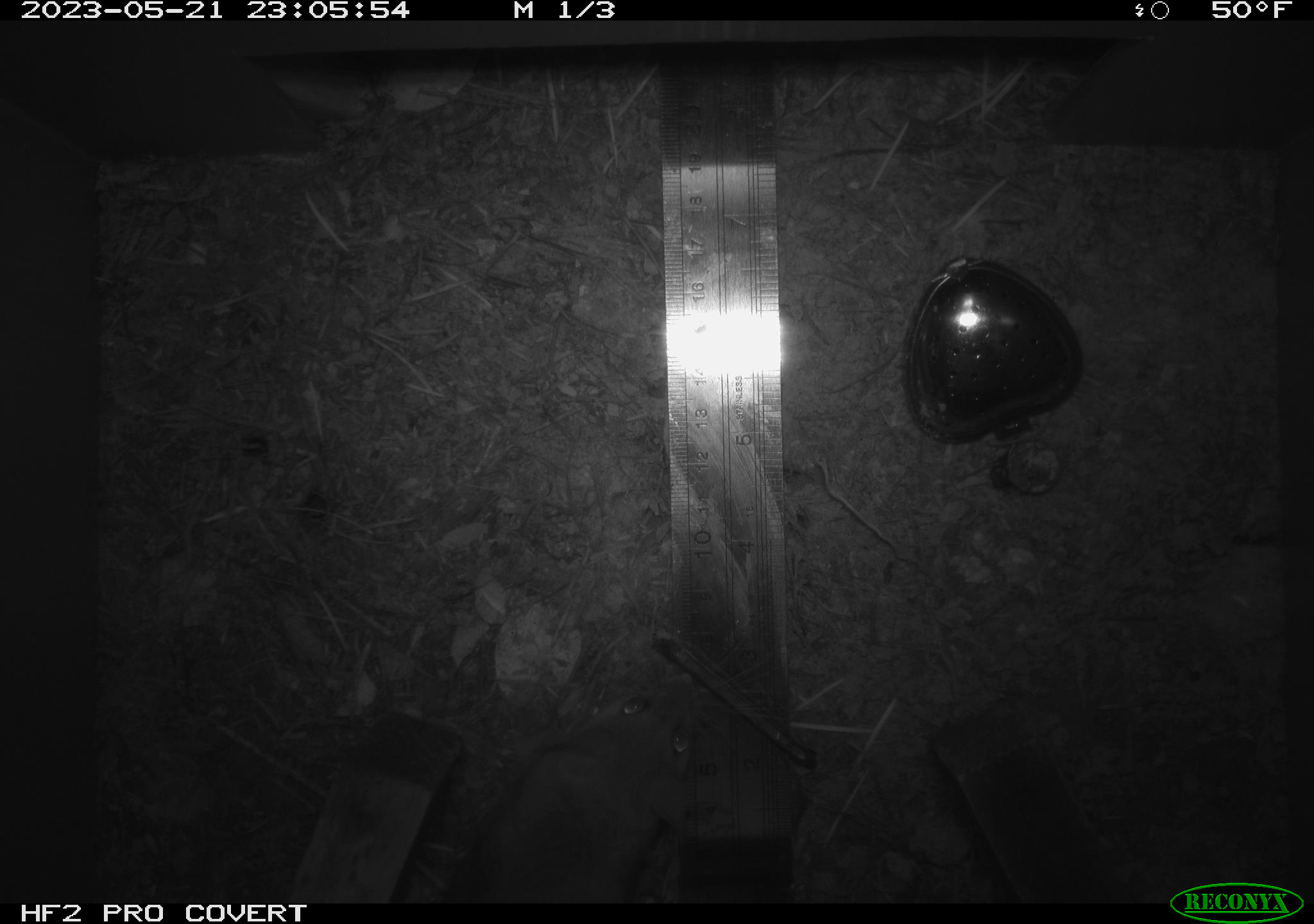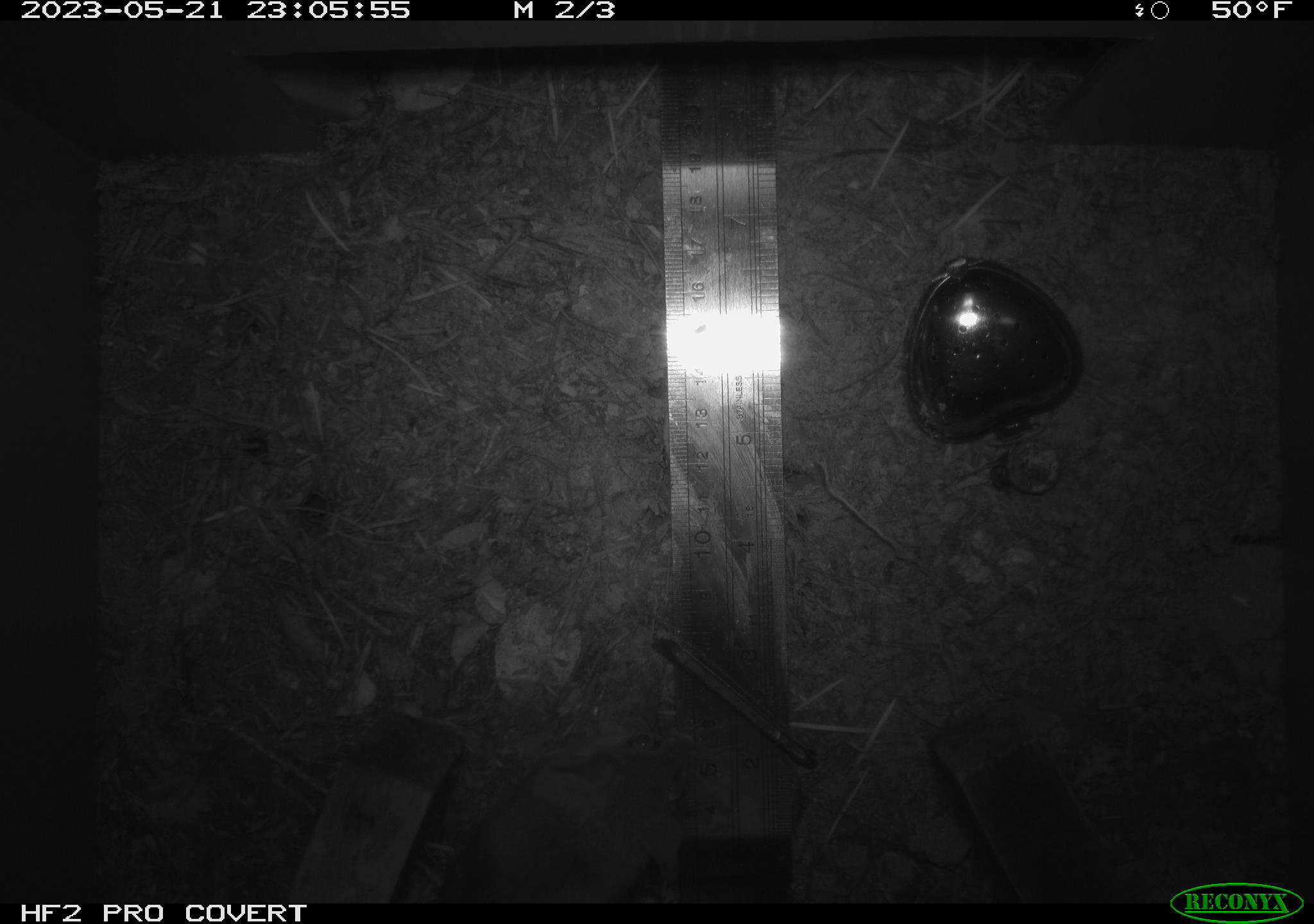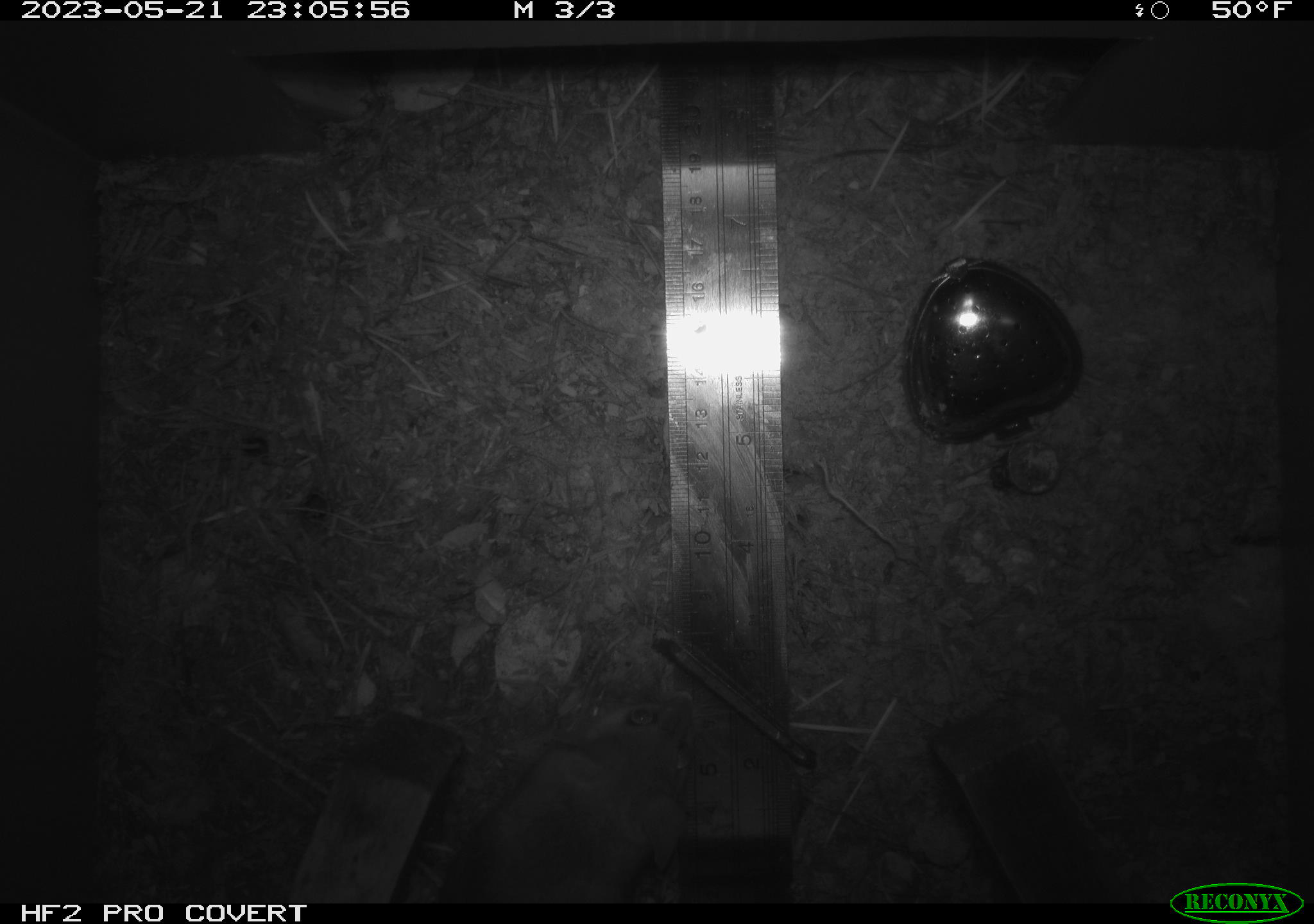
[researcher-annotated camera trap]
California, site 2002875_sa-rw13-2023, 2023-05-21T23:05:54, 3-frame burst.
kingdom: Animalia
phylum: Chordata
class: Mammalia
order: Rodentia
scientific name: Rodentia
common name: mouse species